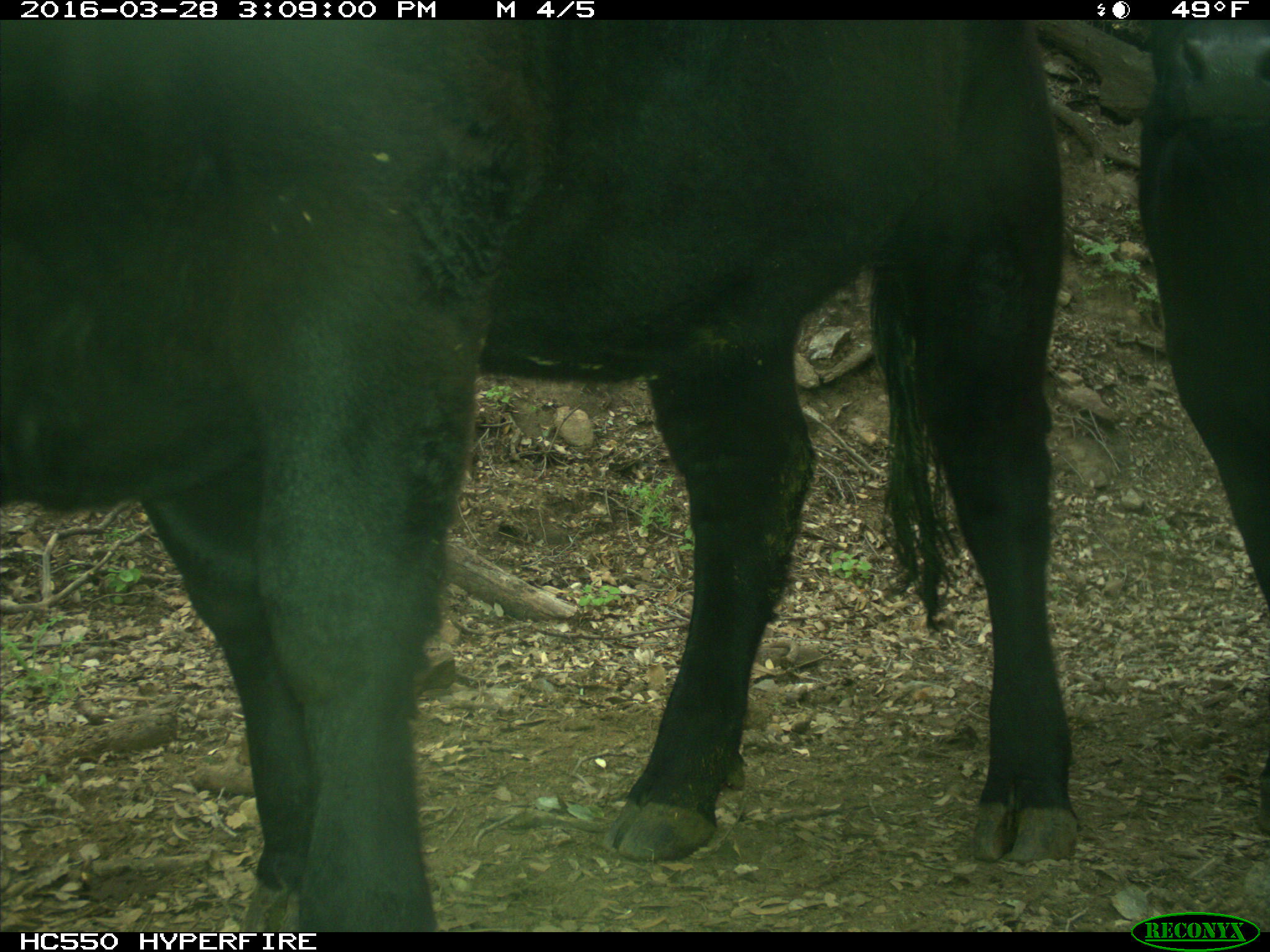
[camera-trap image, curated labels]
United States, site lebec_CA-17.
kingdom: Animalia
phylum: Chordata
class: Mammalia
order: Artiodactyla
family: Bovidae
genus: Bos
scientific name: Bos taurus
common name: domestic cow